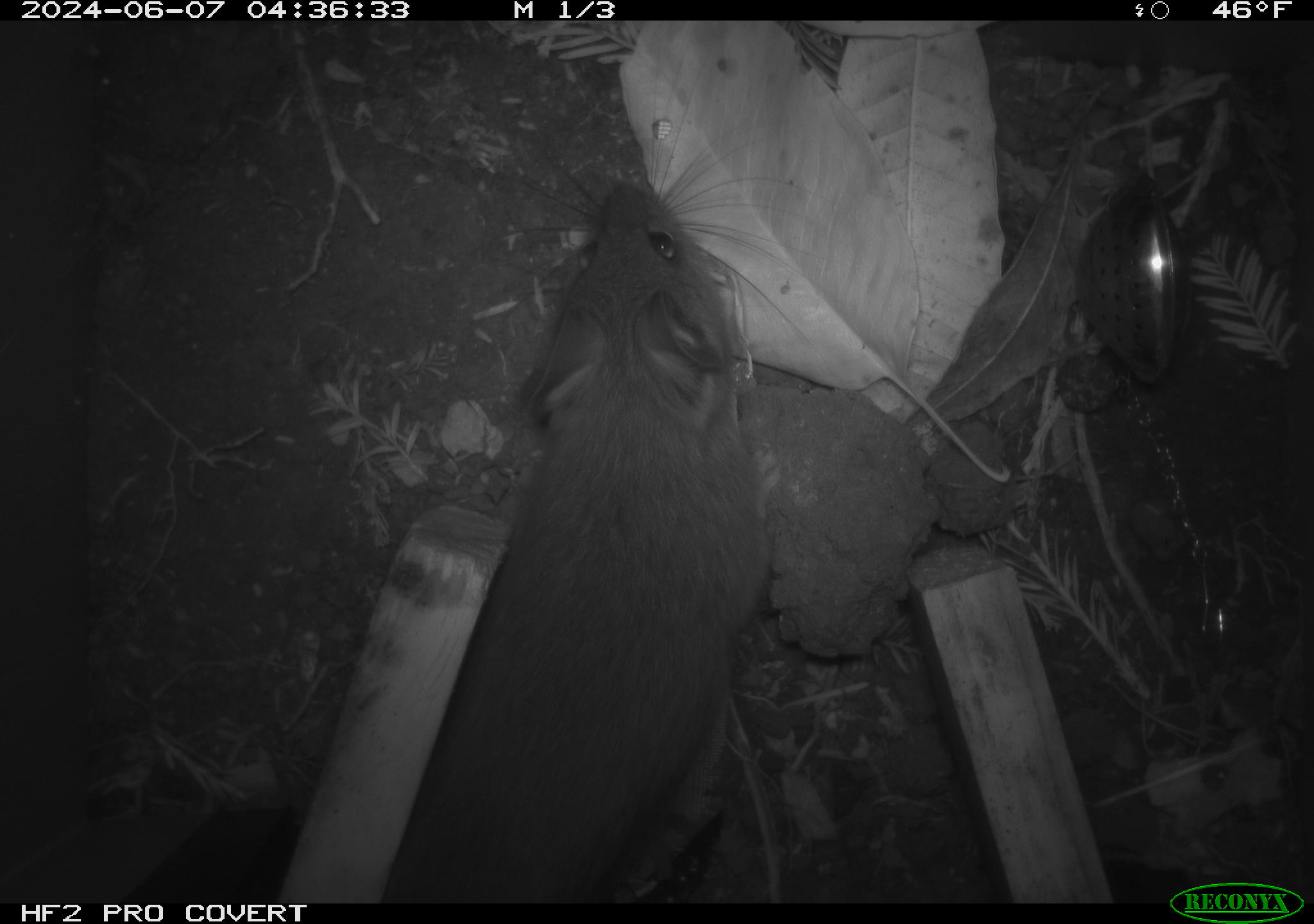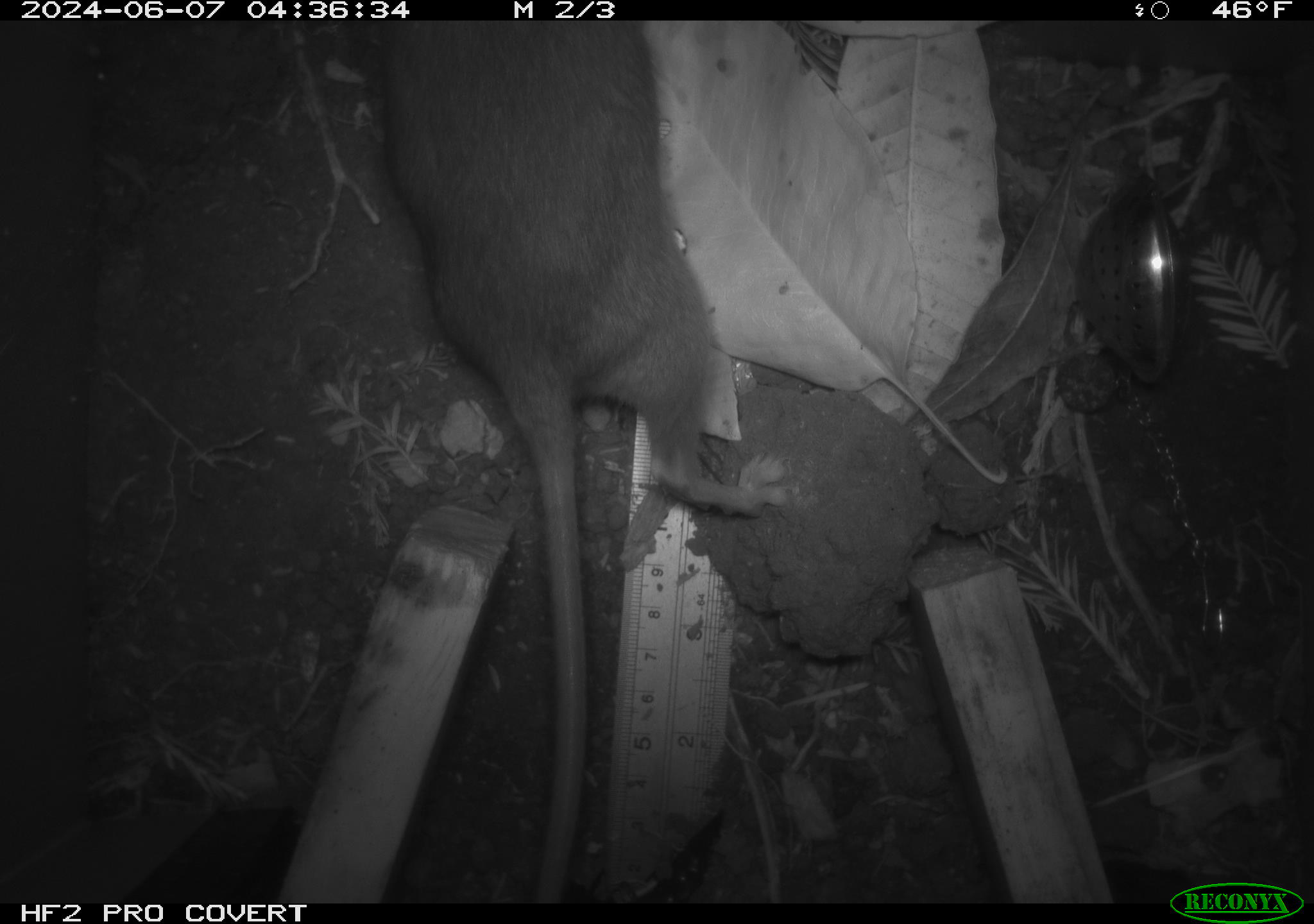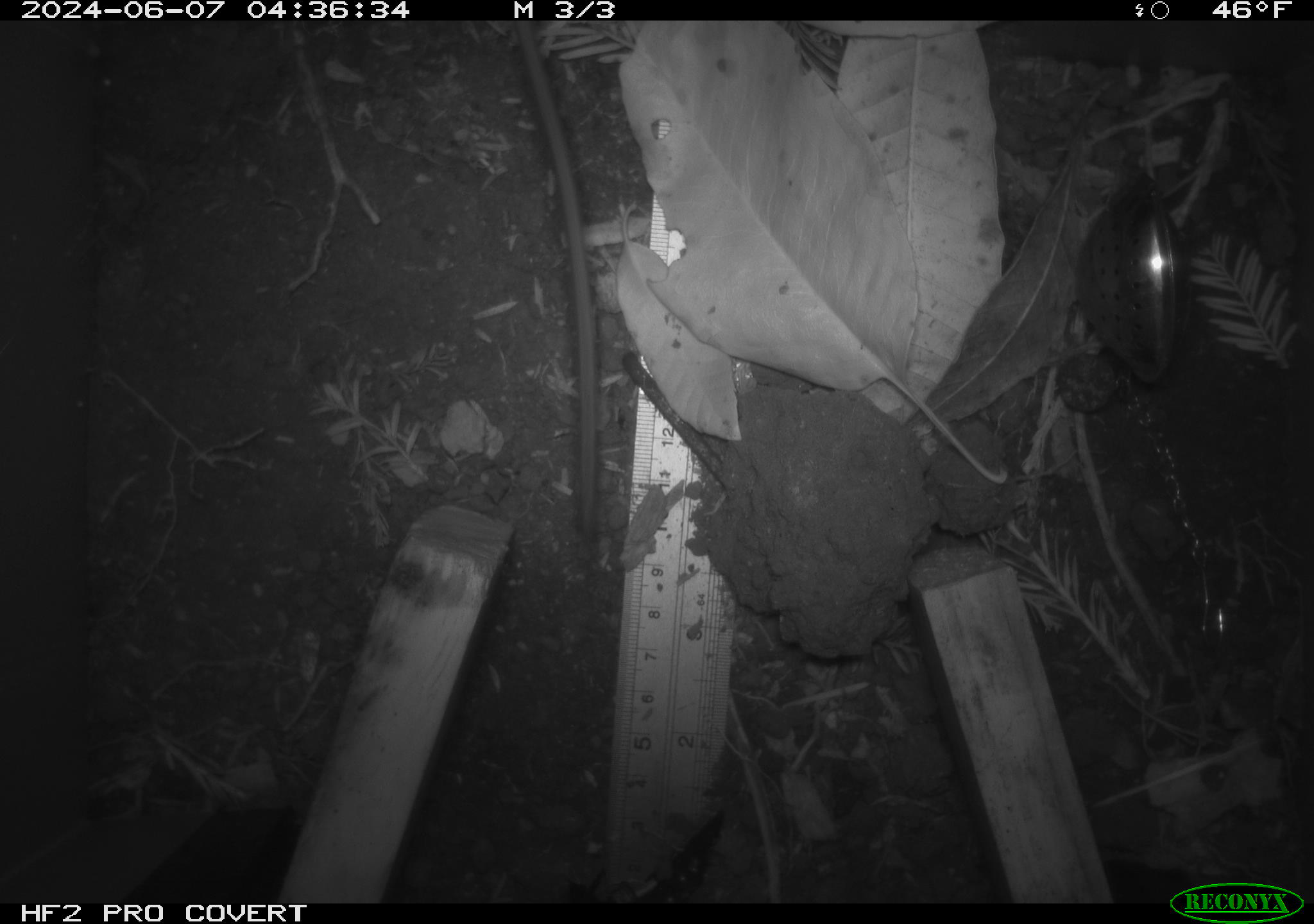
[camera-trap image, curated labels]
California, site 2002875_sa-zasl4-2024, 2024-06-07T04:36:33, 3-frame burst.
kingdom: Animalia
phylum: Chordata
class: Mammalia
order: Rodentia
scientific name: Rodentia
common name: rodent